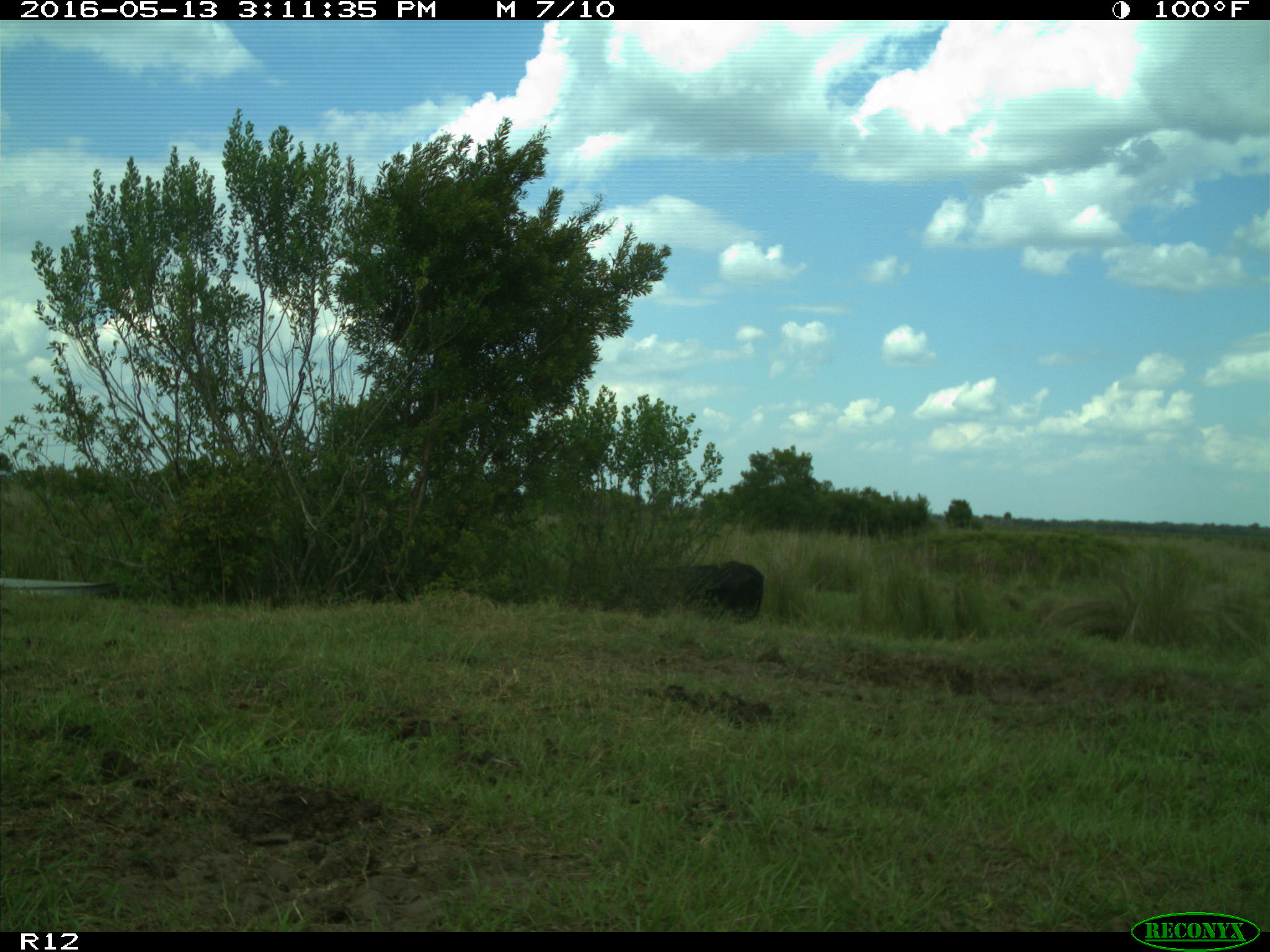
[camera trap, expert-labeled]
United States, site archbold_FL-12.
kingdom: Animalia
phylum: Chordata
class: Mammalia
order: Artiodactyla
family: Bovidae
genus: Bos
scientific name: Bos taurus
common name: domestic cow